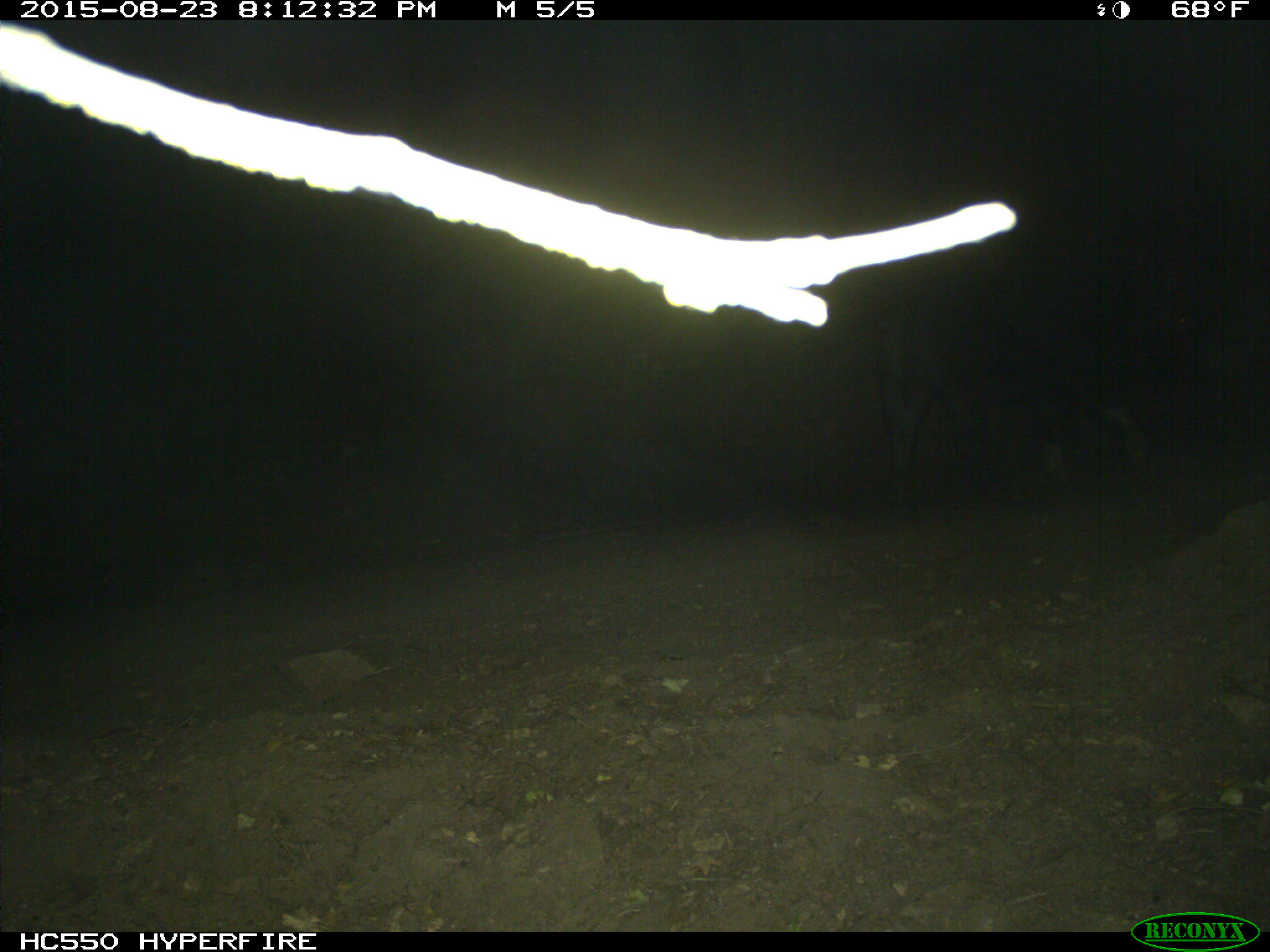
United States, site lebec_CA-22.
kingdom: Animalia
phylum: Chordata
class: Mammalia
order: Artiodactyla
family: Suidae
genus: Sus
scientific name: Sus scrofa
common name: wild boar